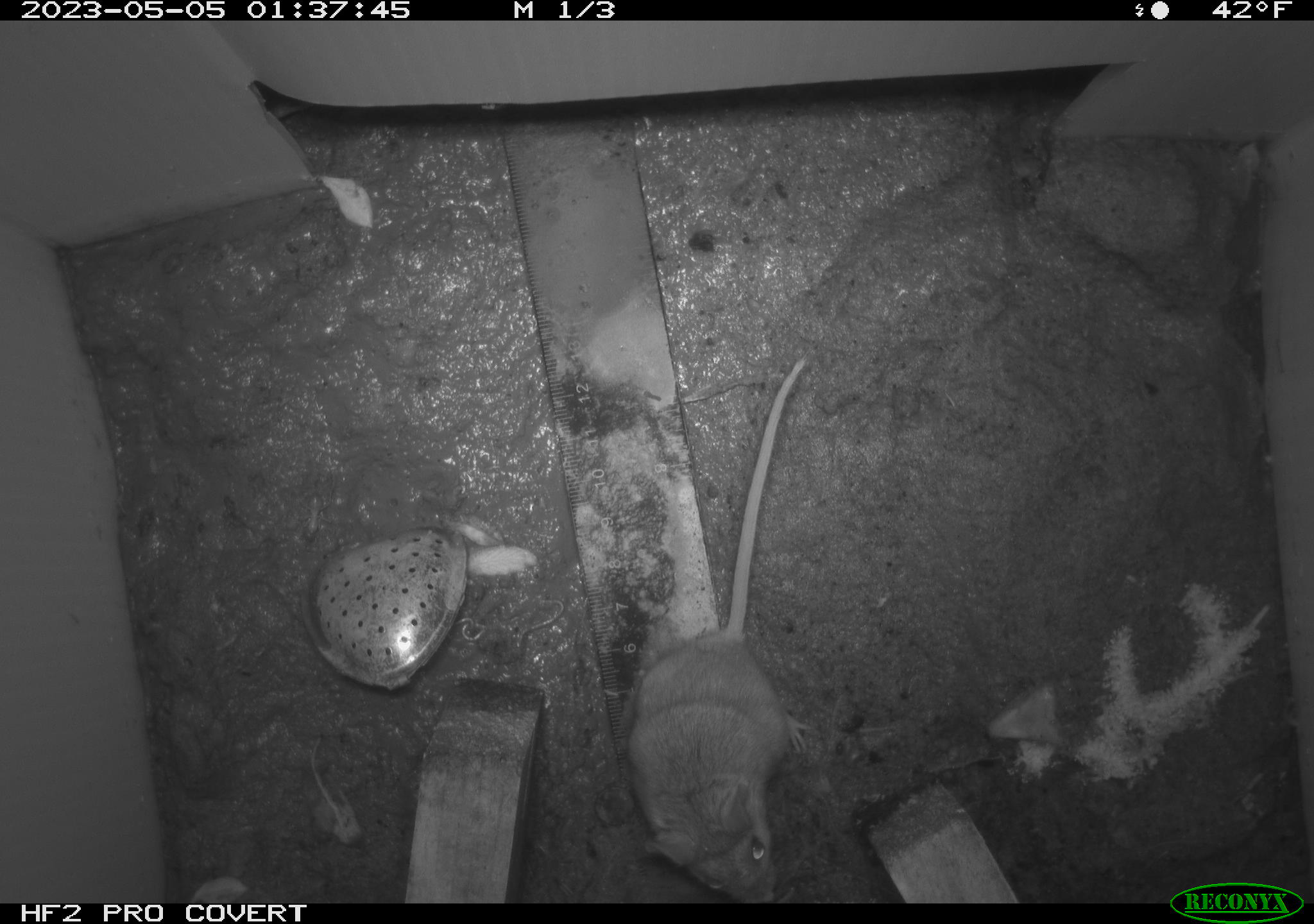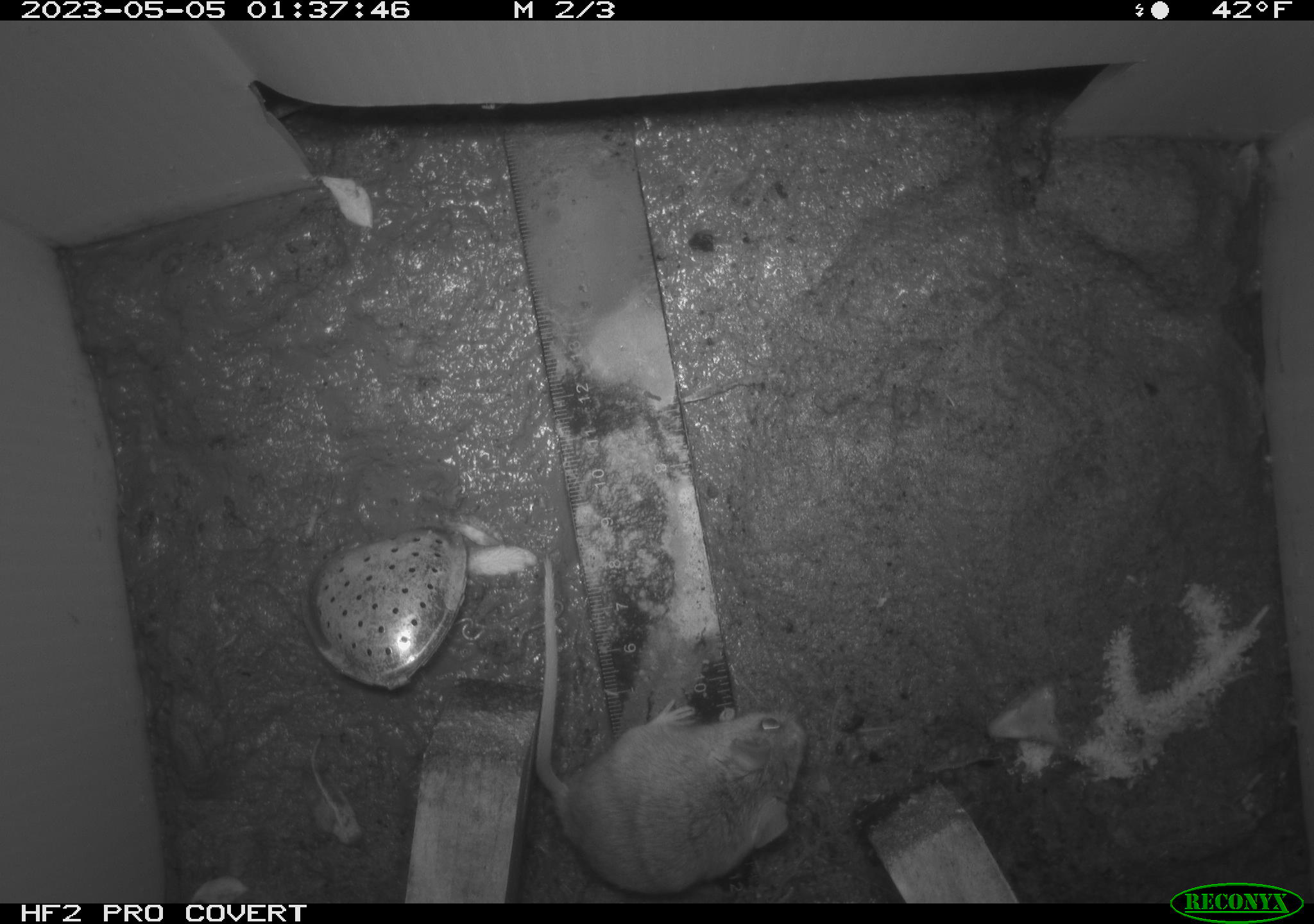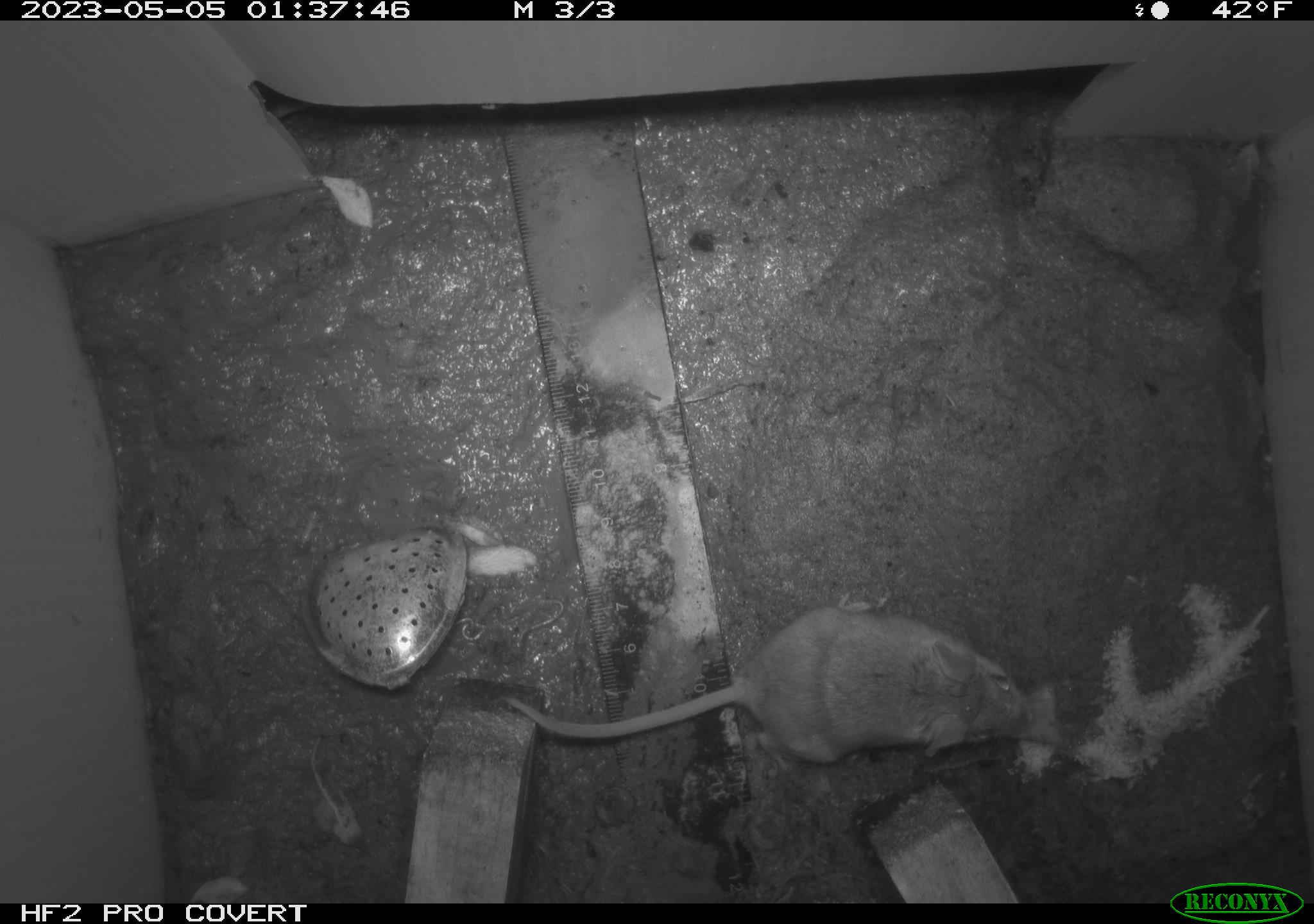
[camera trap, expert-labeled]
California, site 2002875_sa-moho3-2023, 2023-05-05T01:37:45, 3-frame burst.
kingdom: Animalia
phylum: Chordata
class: Mammalia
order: Rodentia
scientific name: Rodentia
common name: mouse species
Mouse species (Rodentia).